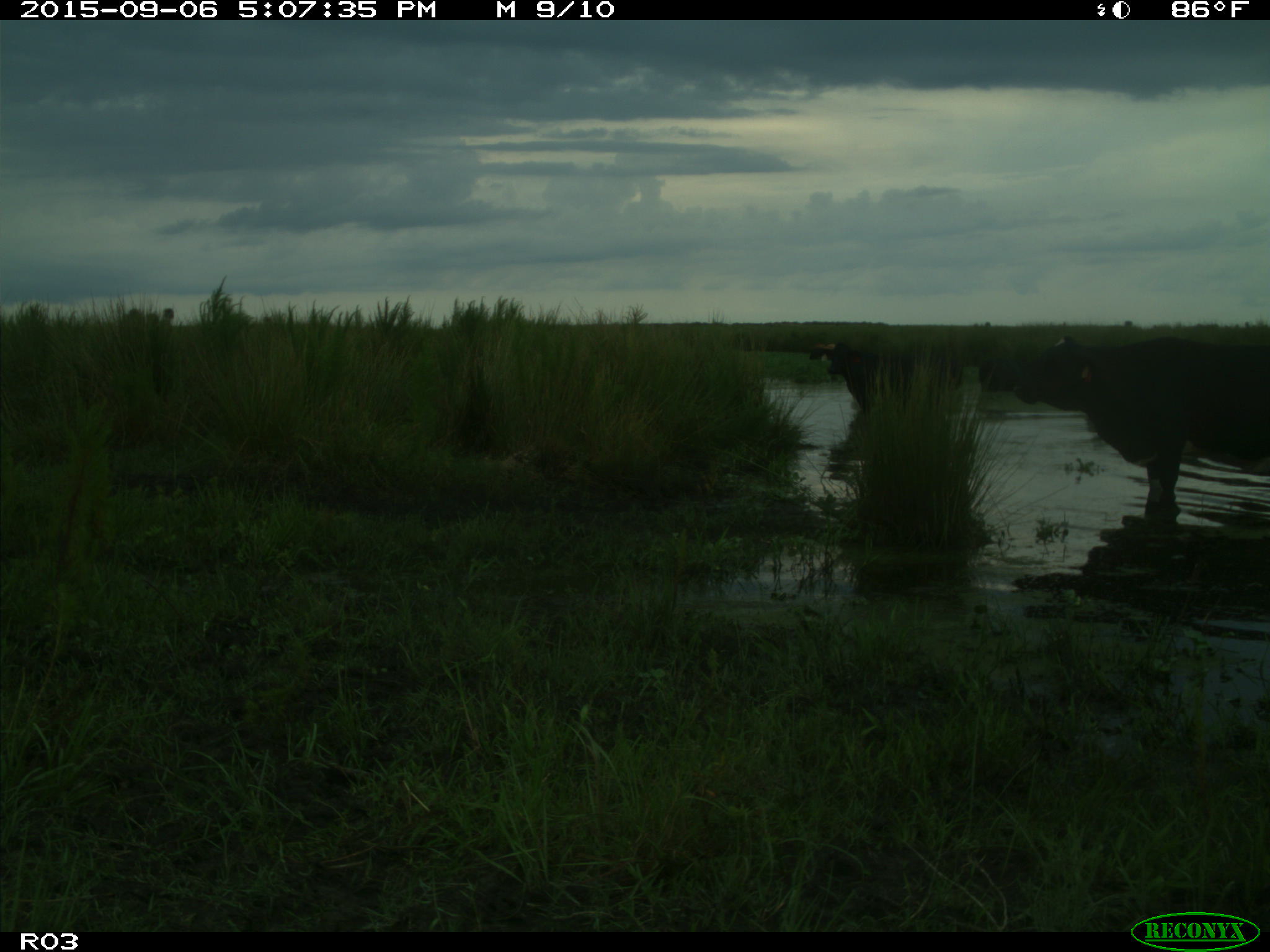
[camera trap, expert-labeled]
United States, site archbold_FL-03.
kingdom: Animalia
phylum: Chordata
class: Mammalia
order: Artiodactyla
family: Bovidae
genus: Bos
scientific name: Bos taurus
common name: domestic cow